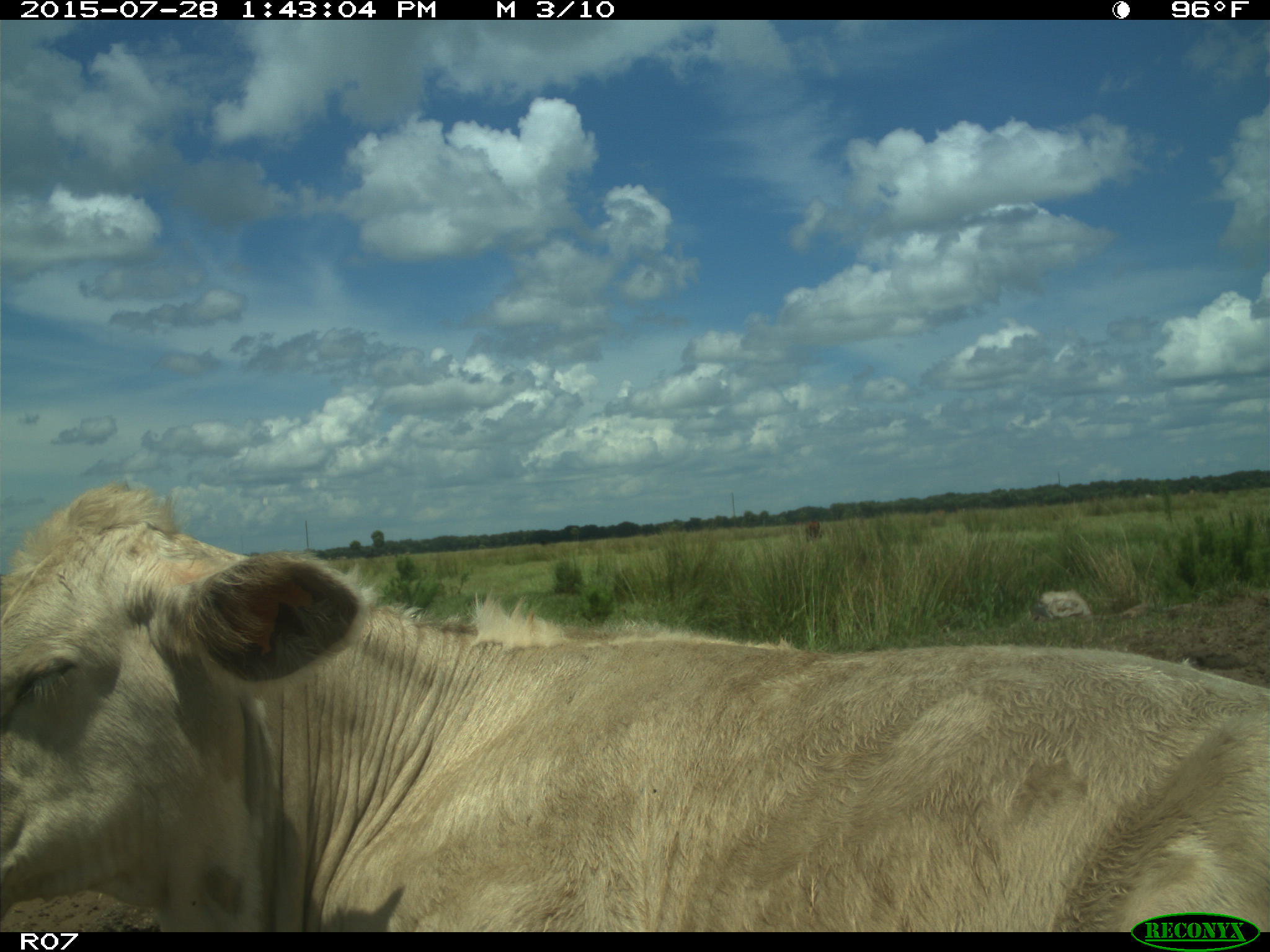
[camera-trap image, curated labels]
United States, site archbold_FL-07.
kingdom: Animalia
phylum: Chordata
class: Mammalia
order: Artiodactyla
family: Bovidae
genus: Bos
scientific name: Bos taurus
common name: domestic cow